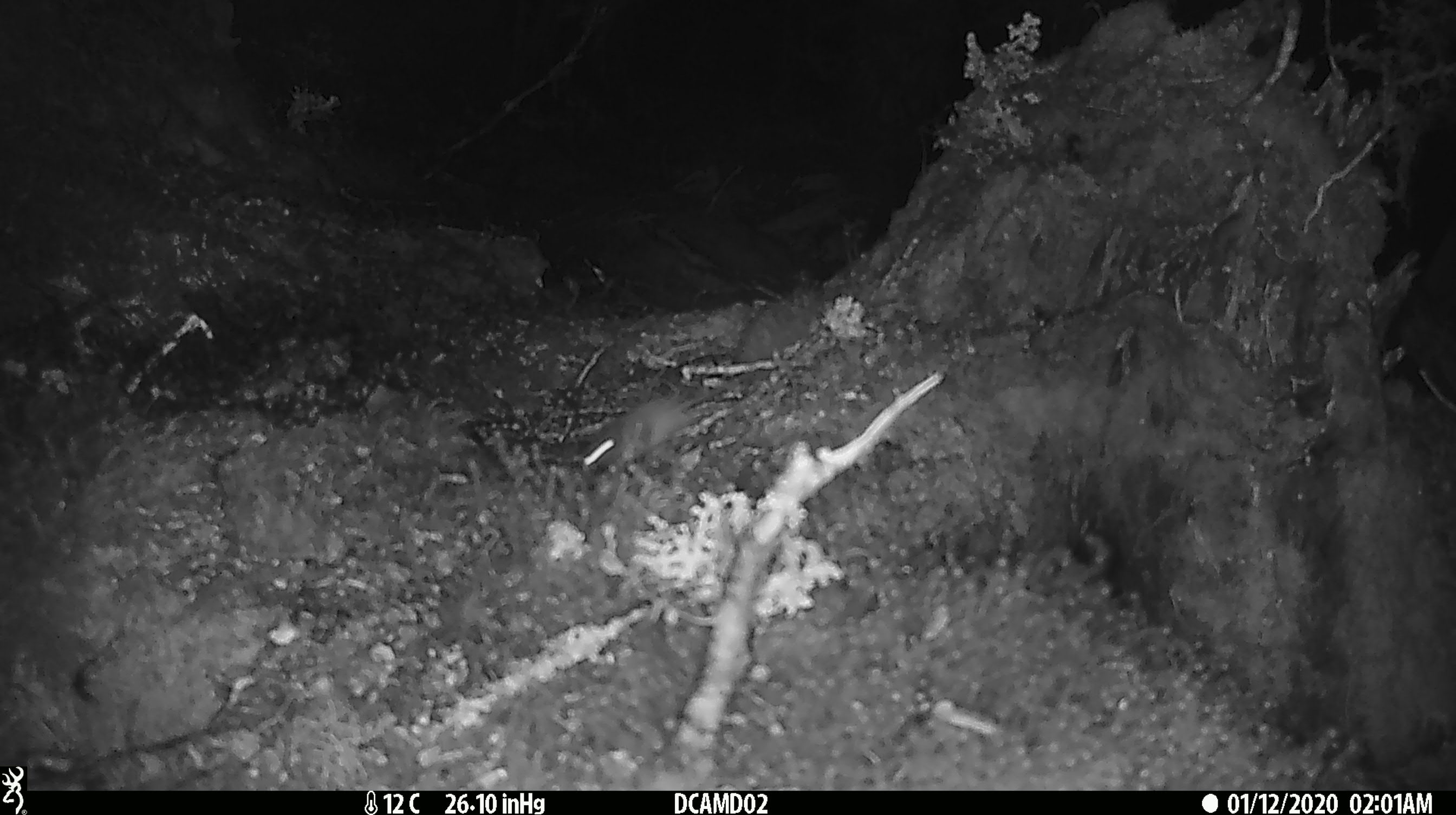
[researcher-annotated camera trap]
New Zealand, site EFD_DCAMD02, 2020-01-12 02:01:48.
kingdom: Animalia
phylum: Chordata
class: Mammalia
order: Rodentia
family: Muridae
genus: Mus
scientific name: Mus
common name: mouse